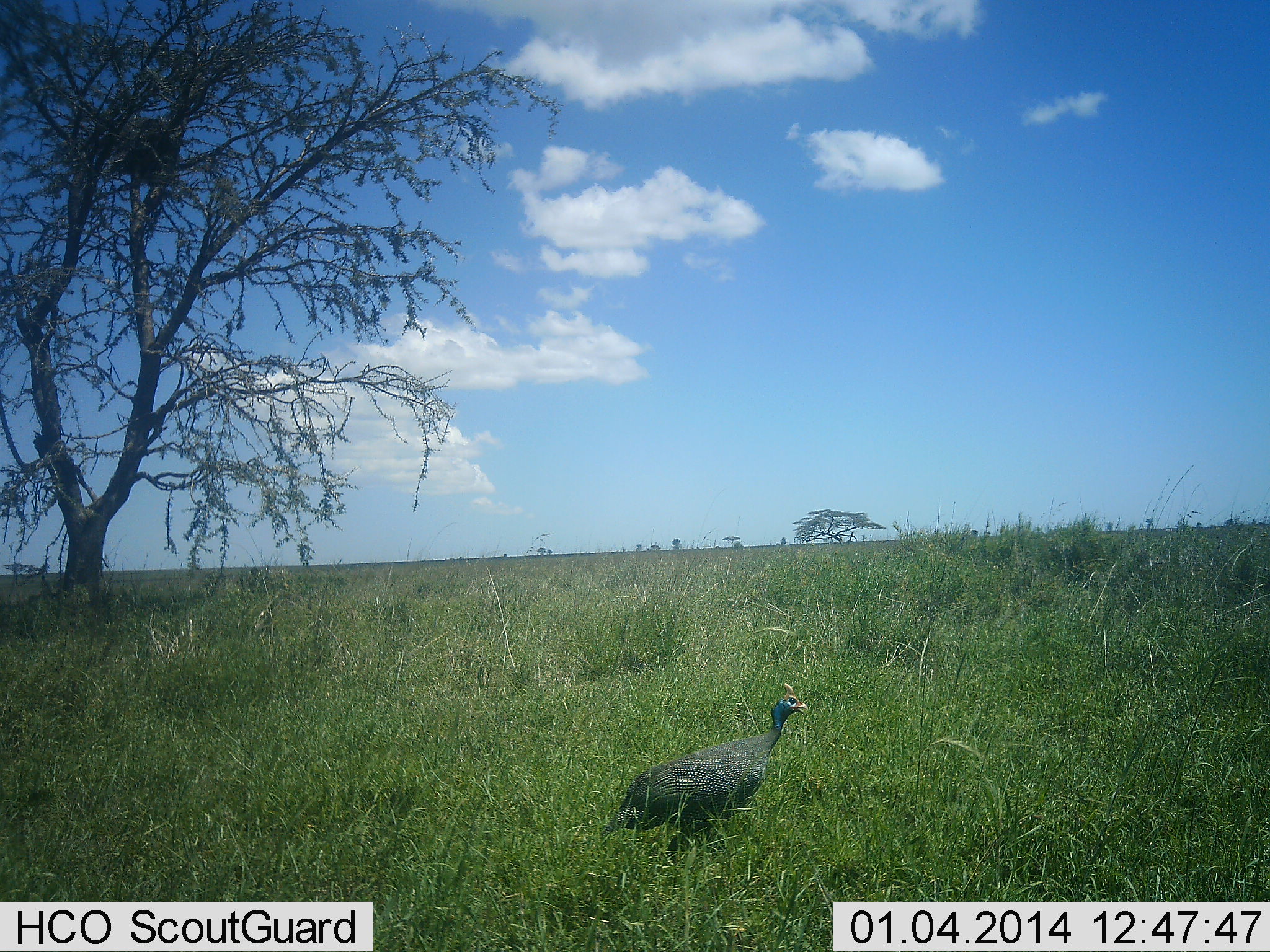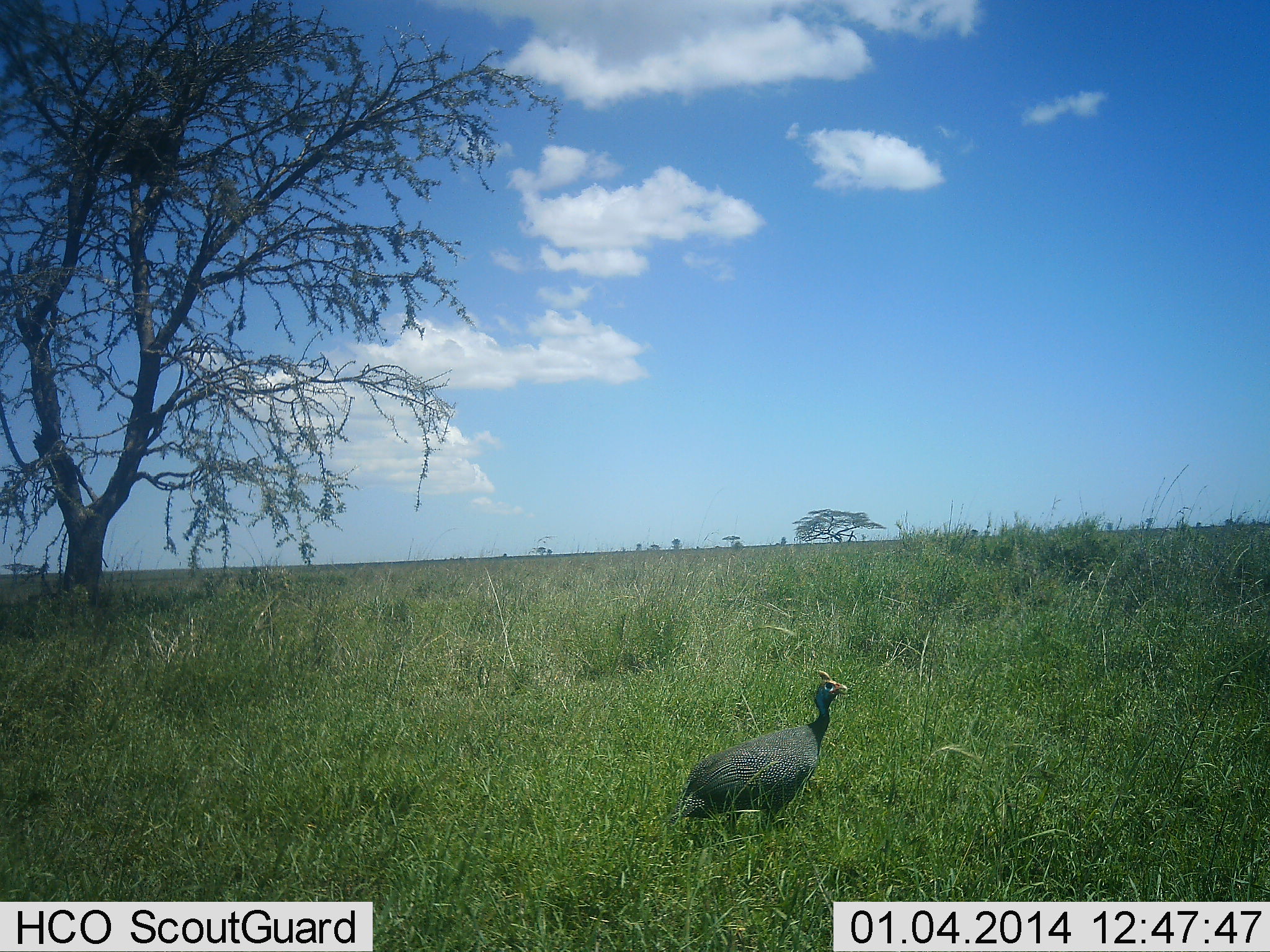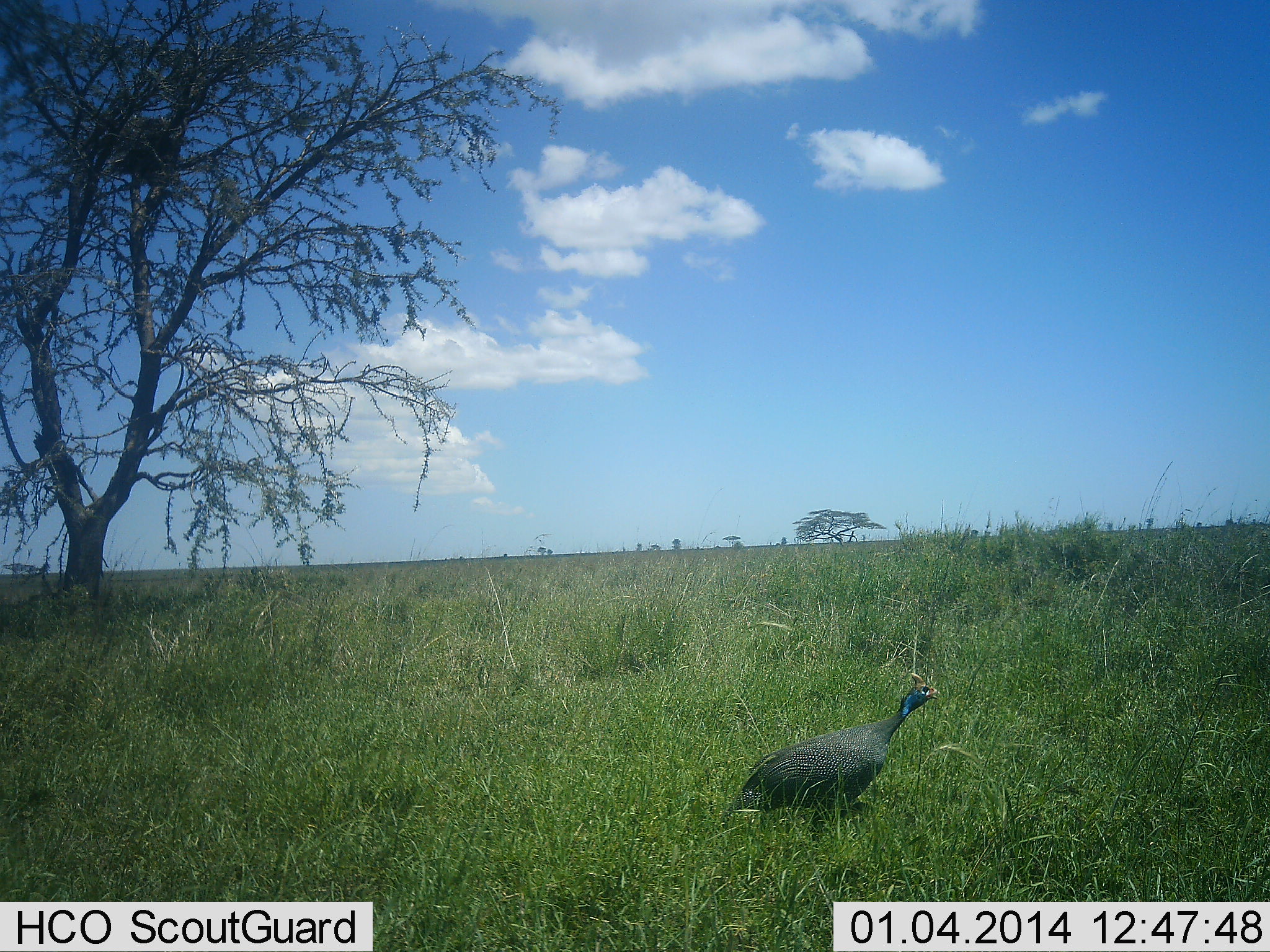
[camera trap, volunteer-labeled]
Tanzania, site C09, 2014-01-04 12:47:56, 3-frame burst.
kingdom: Animalia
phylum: Chordata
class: Aves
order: Galliformes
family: Numididae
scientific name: Numididae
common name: guinea fowl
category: guineafowl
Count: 1.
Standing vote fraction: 0%.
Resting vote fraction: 0%.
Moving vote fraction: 100%.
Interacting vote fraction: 0%.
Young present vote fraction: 0%.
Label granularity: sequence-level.